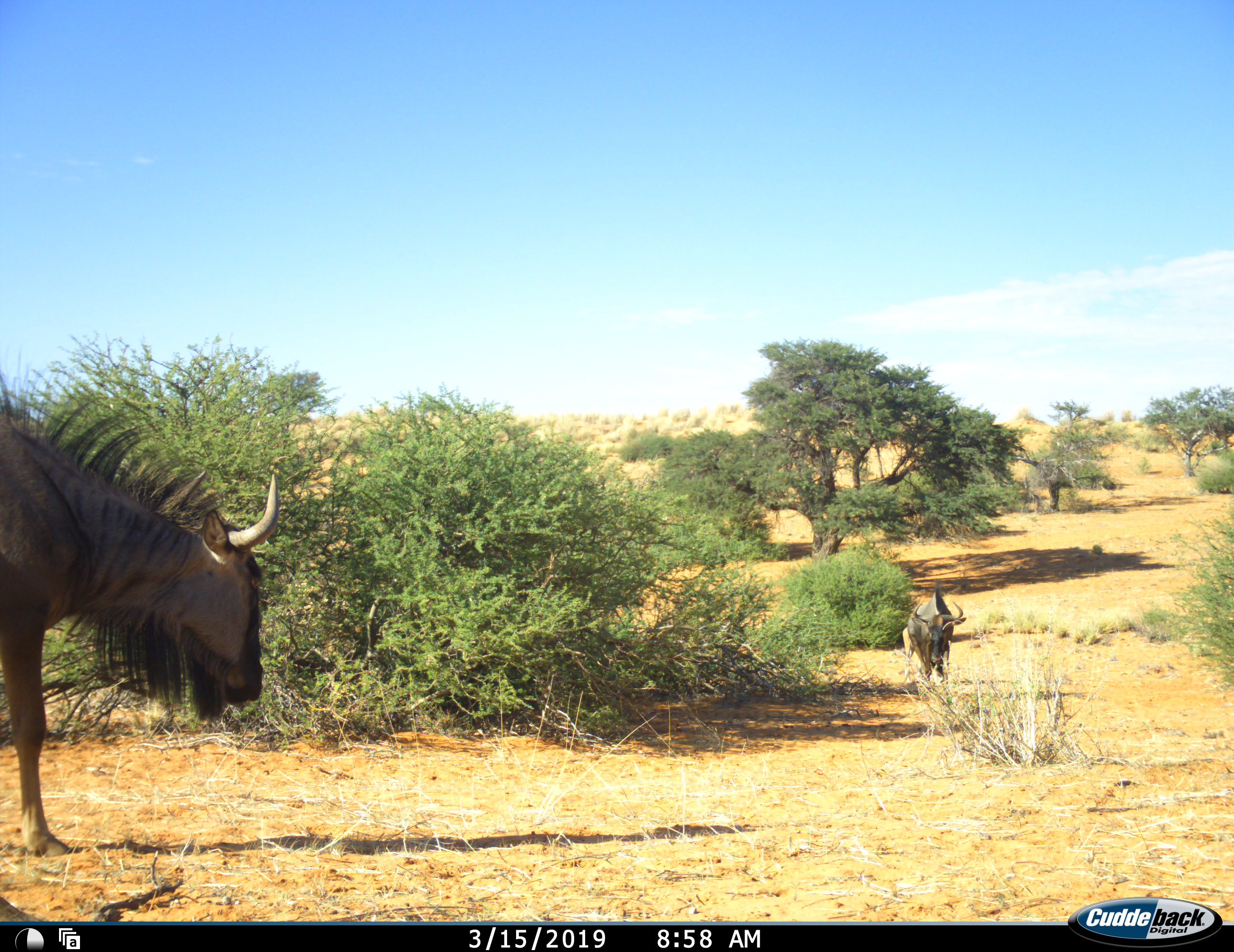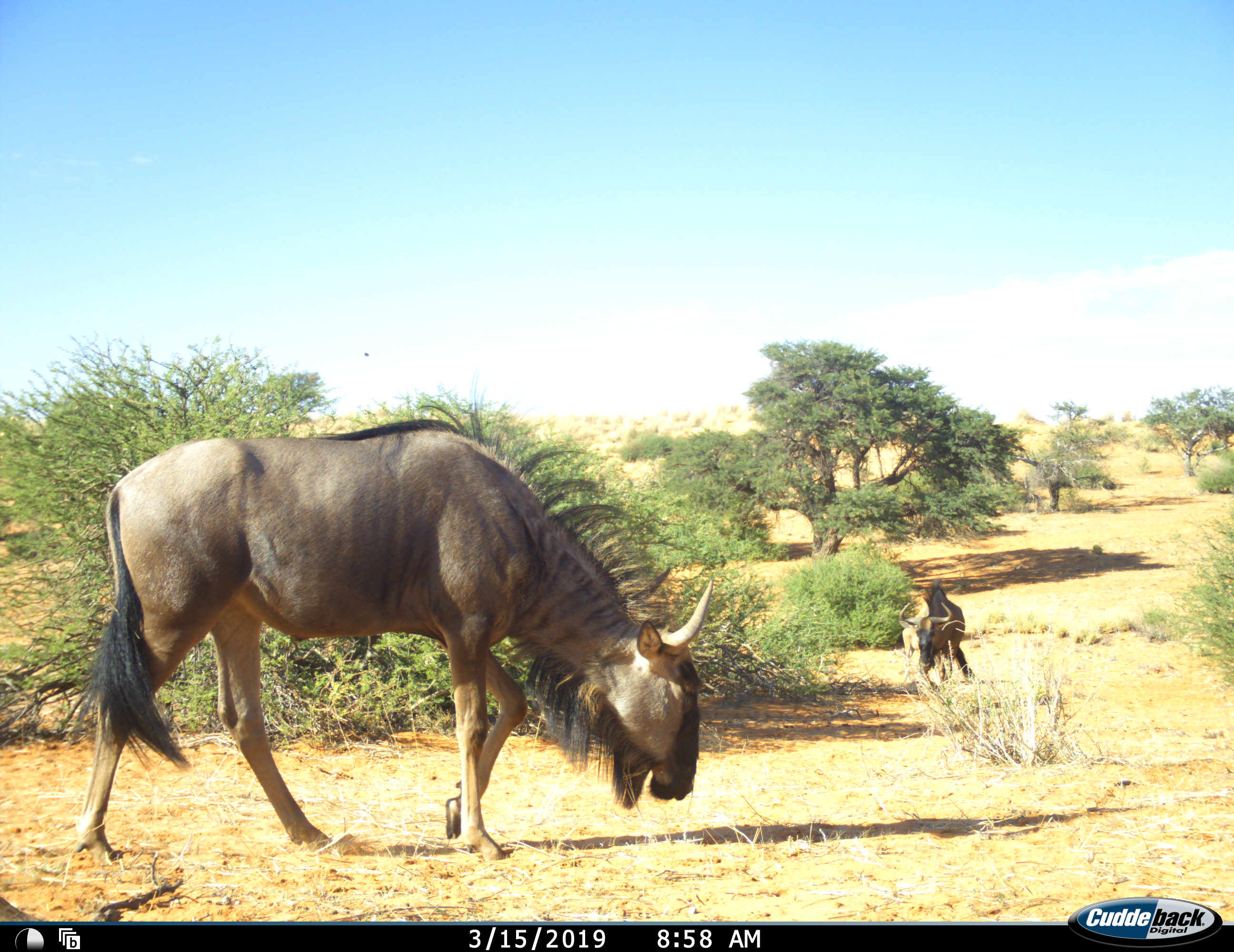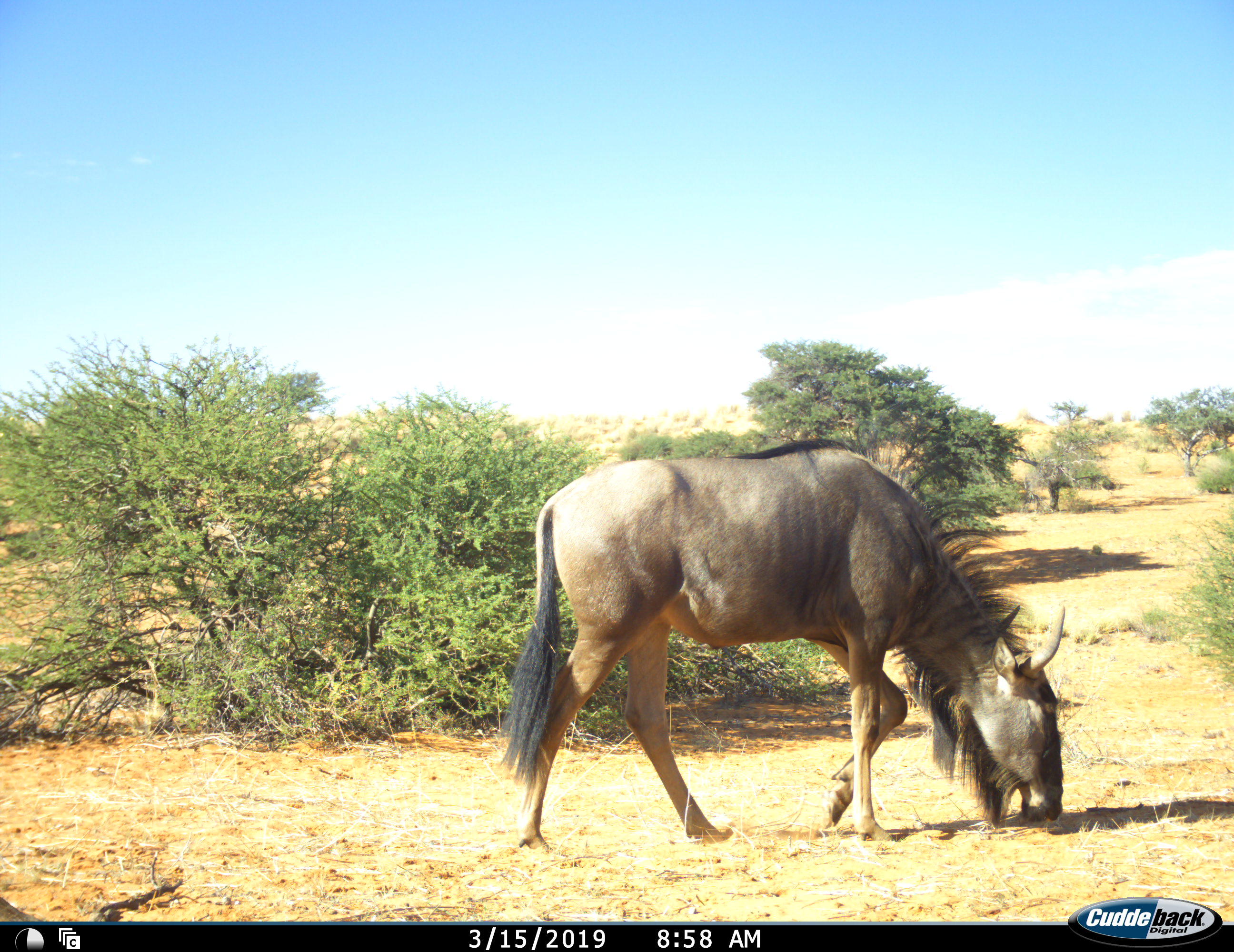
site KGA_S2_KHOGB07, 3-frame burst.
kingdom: Animalia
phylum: Chordata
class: Mammalia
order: Artiodactyla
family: Bovidae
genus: Connochaetes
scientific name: Connochaetes taurinus taurinus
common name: blue wildebeest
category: wildebeestblue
Wildebeestblue (blue wildebeest) (Connochaetes taurinus taurinus), count 2. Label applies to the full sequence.